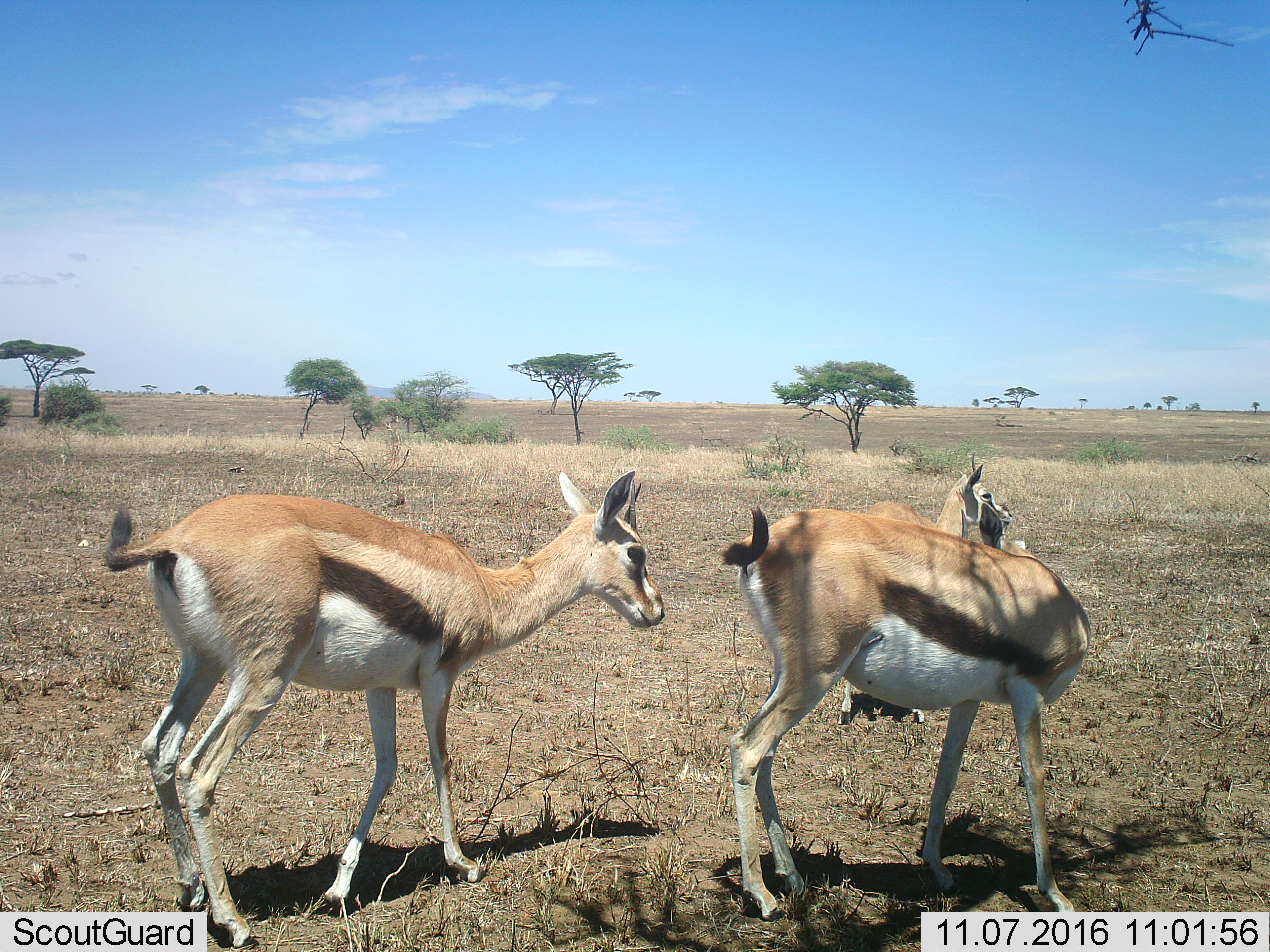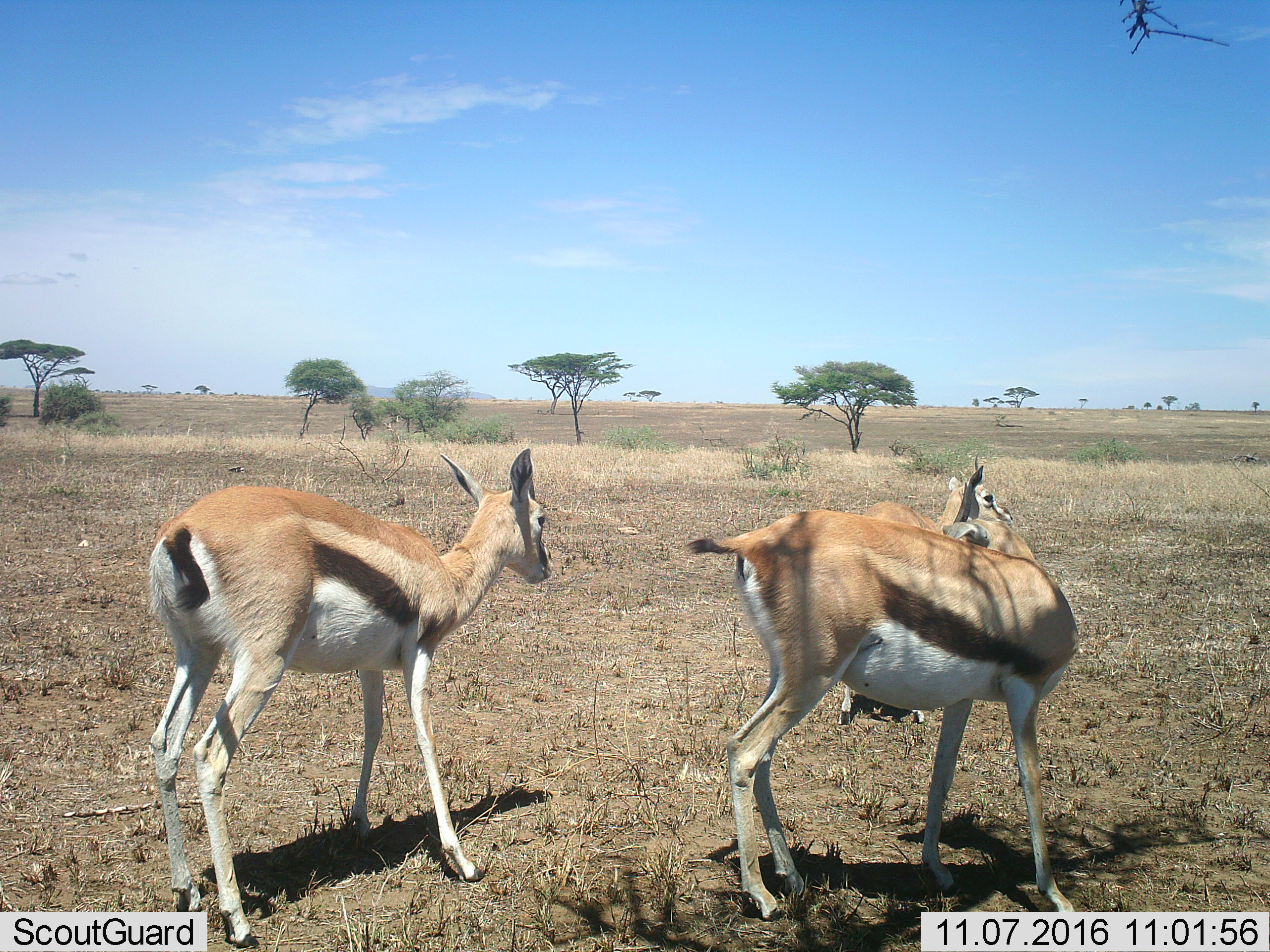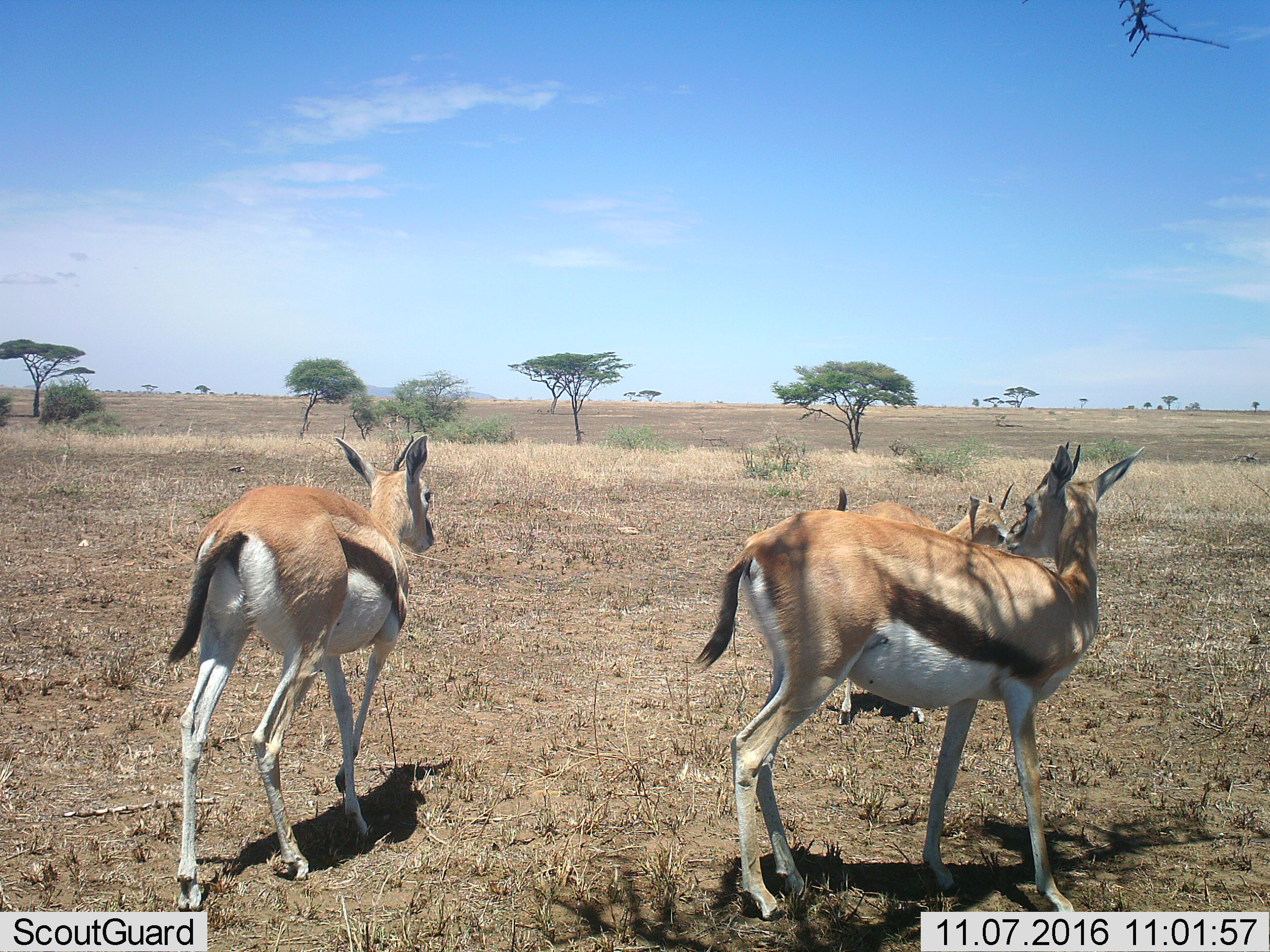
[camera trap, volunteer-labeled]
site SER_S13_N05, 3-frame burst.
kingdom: Animalia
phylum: Chordata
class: Mammalia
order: Artiodactyla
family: Bovidae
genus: Eudorcas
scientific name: Eudorcas thomsonii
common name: thomson's gazelle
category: gazellethomsons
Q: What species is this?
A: Gazellethomsons (thomson's gazelle) (Eudorcas thomsonii).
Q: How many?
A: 3.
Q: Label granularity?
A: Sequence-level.